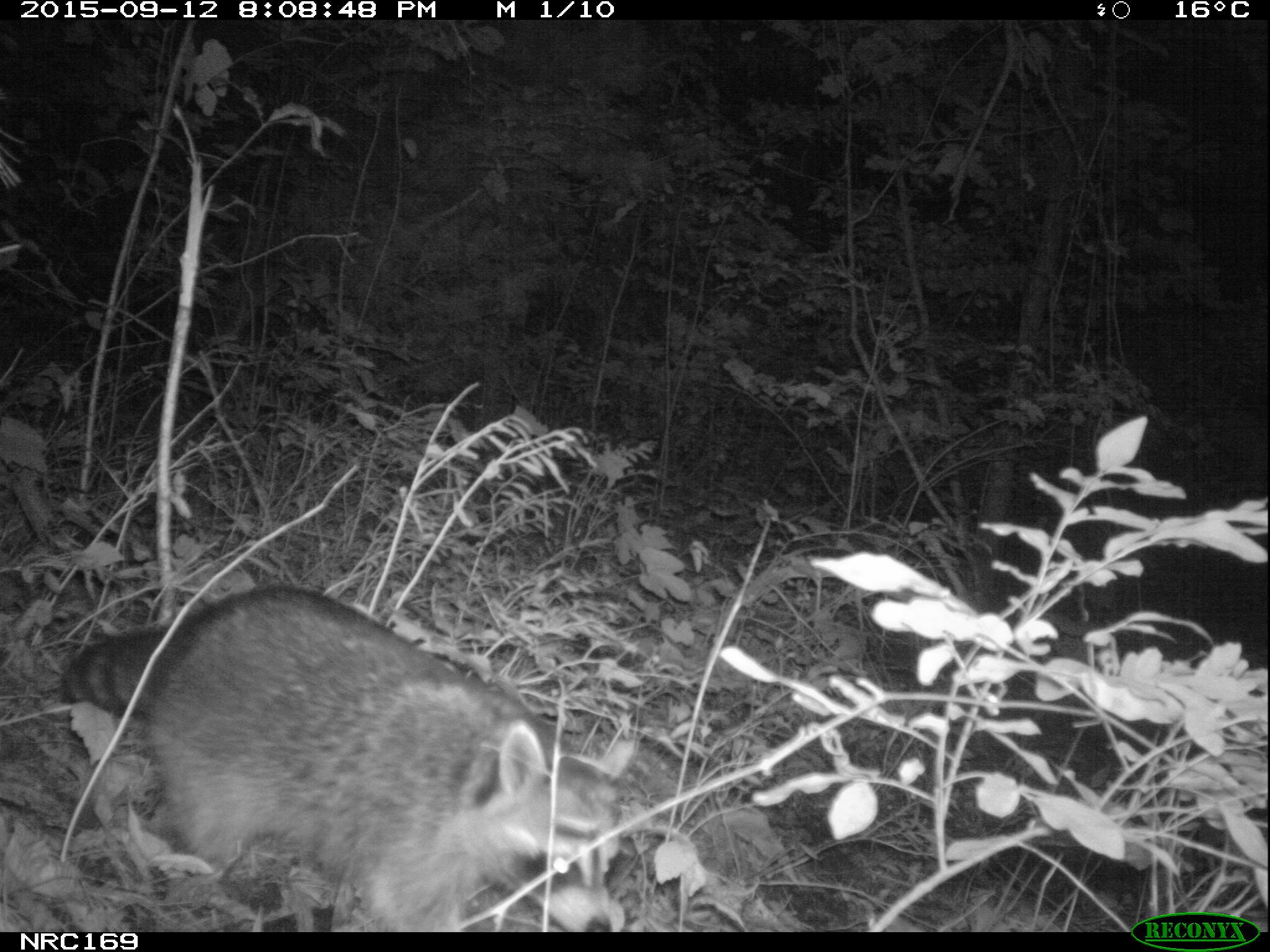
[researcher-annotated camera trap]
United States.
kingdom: Animalia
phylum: Chordata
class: Mammalia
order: Carnivora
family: Procyonidae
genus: Procyon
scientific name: Procyon lotor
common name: northern raccoon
Northern Raccoon (Procyon lotor).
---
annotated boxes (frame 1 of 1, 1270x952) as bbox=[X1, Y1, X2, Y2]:
Northern Raccoon: bbox=[52, 577, 652, 935]